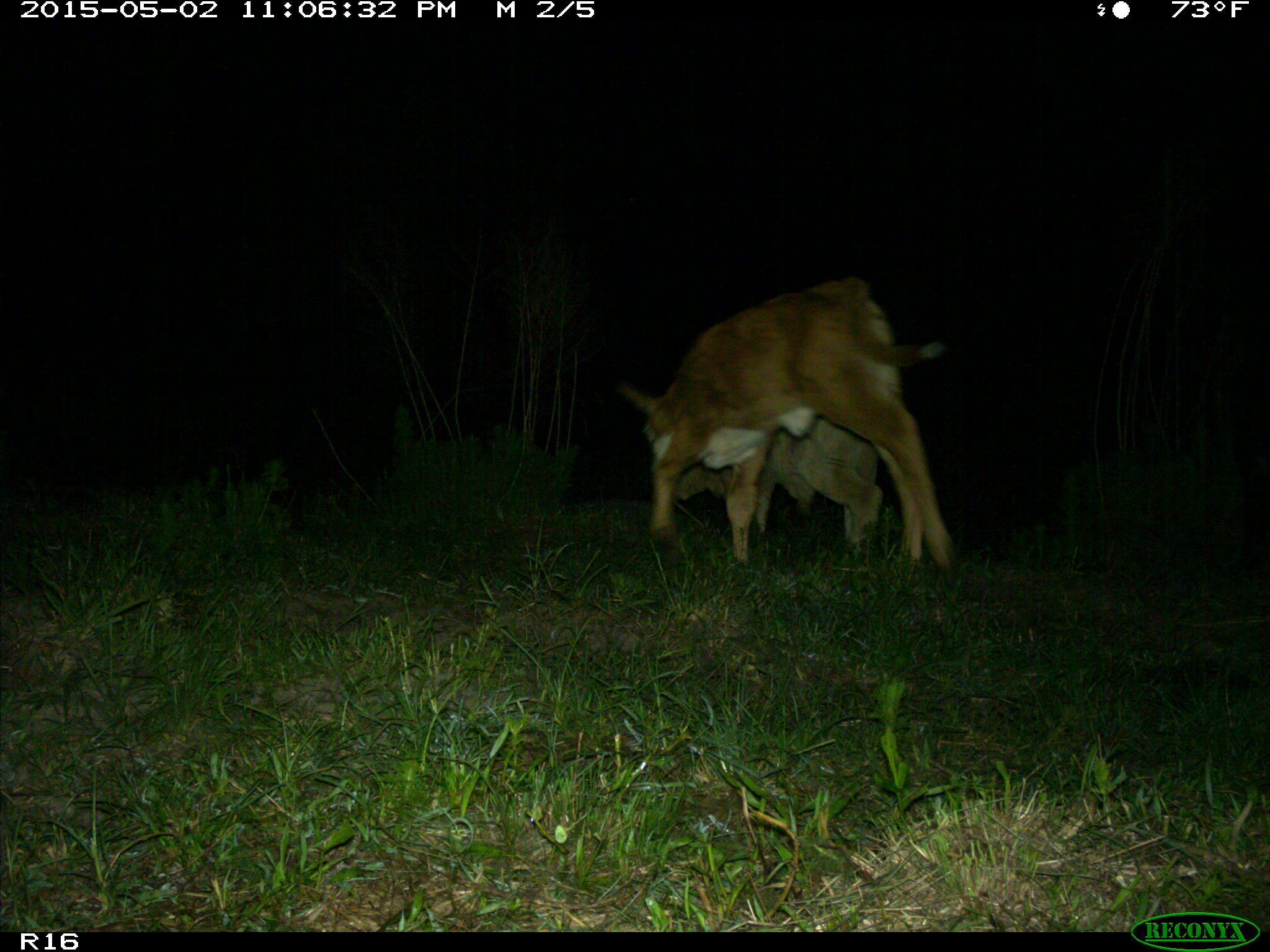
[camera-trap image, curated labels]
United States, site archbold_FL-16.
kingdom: Animalia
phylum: Chordata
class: Mammalia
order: Artiodactyla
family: Bovidae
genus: Bos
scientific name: Bos taurus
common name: domestic cow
Bos taurus (domestic cow).